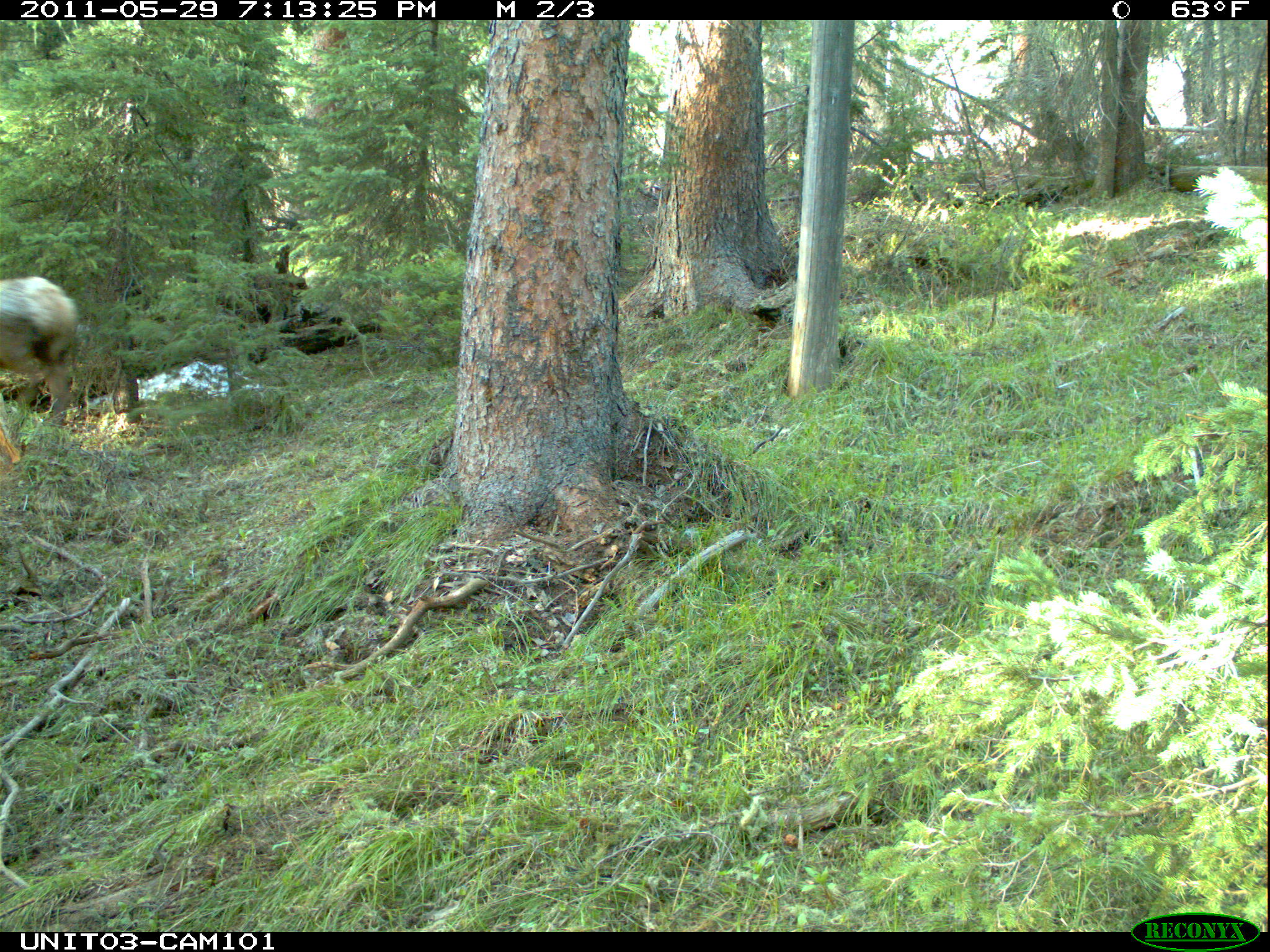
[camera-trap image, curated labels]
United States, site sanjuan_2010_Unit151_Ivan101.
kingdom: Animalia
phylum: Chordata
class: Mammalia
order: Artiodactyla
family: Cervidae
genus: Cervus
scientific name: Cervus elaphus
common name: red deer